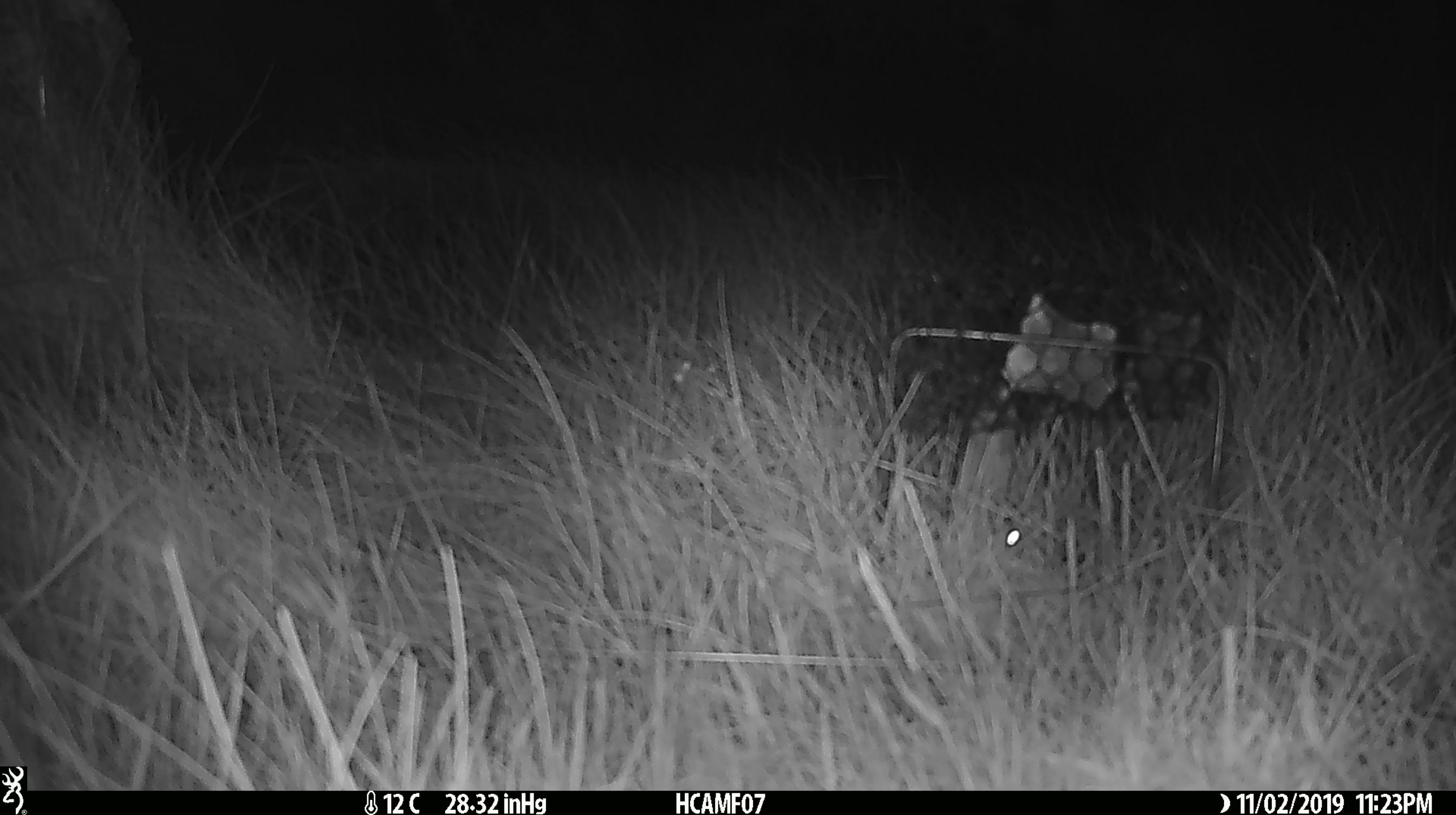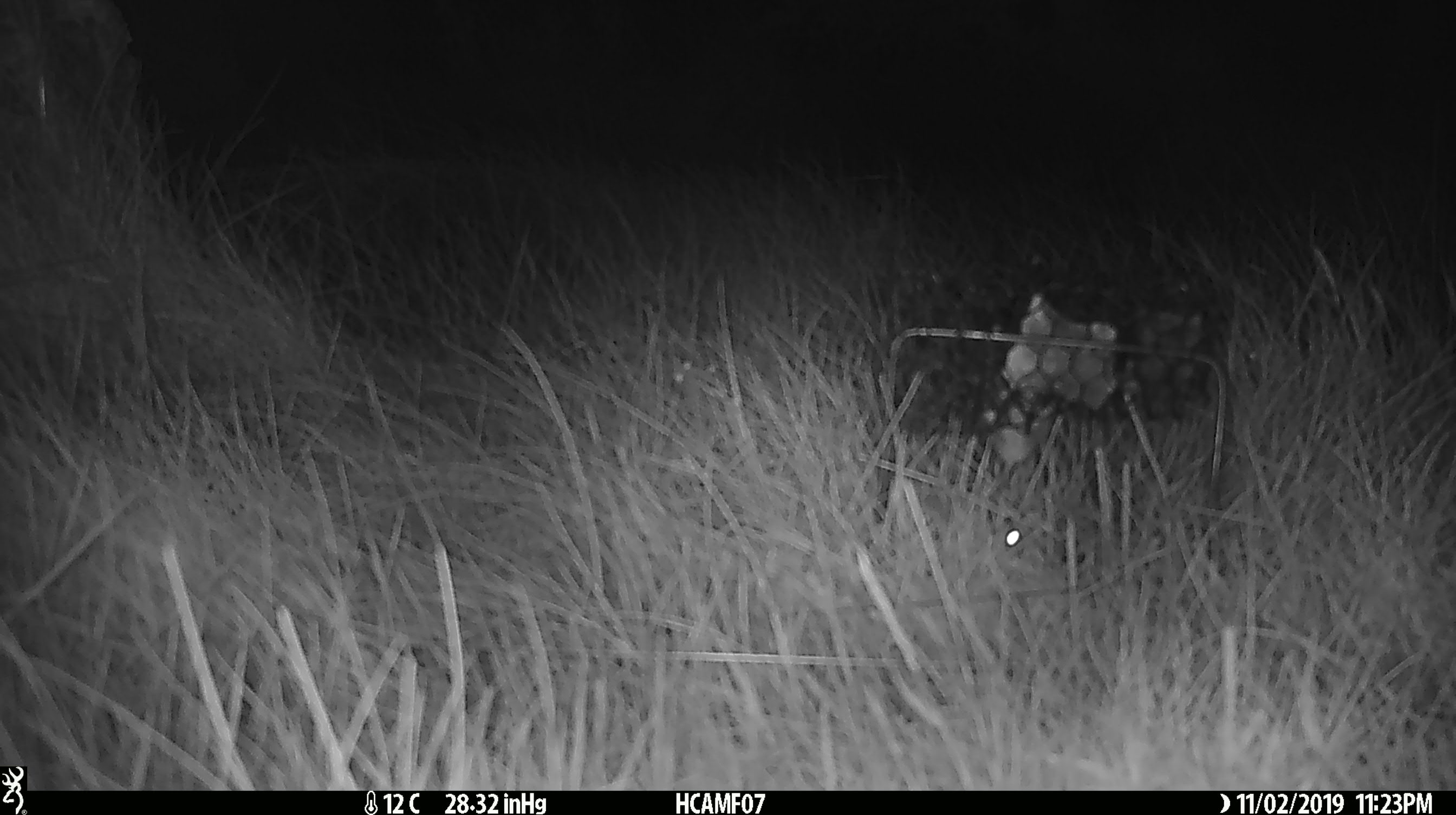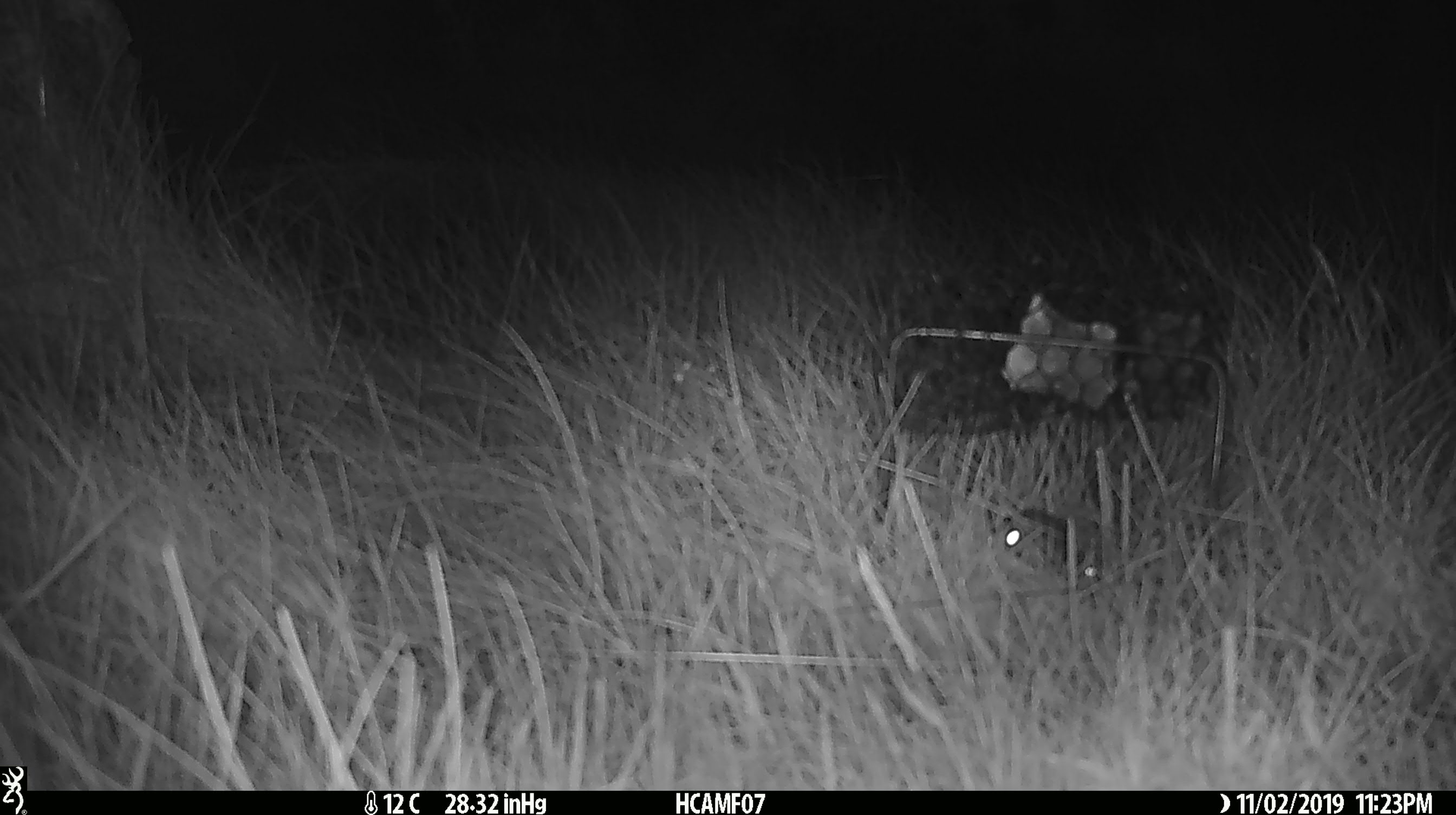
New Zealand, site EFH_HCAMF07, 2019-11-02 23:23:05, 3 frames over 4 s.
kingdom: Animalia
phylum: Chordata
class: Mammalia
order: Rodentia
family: Muridae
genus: Mus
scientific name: Mus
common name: mouse